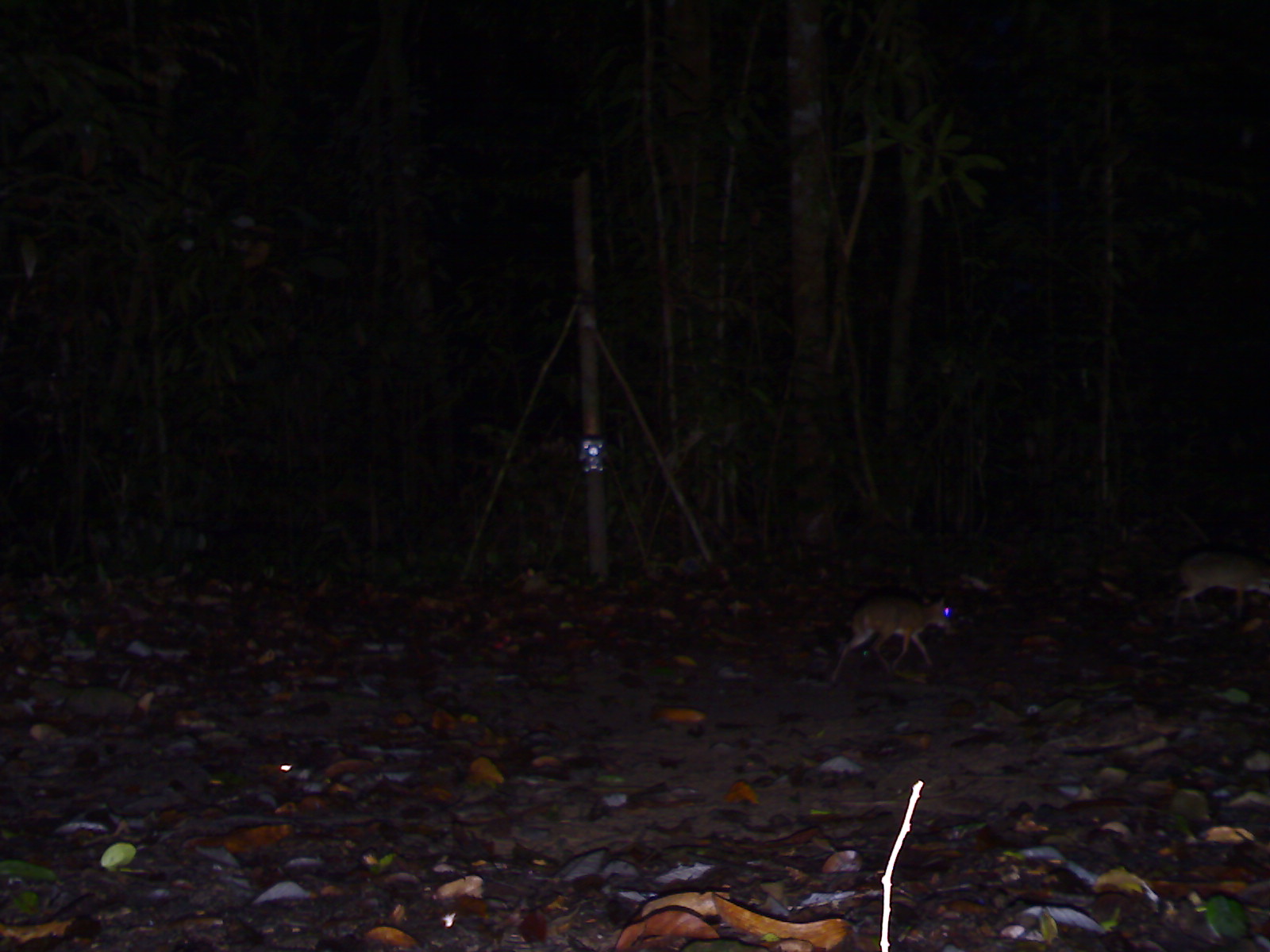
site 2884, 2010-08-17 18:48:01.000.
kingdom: Animalia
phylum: Chordata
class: Mammalia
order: Artiodactyla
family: Tragulidae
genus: Tragulus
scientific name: Tragulus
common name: mouse-deer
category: tragulus sp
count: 2